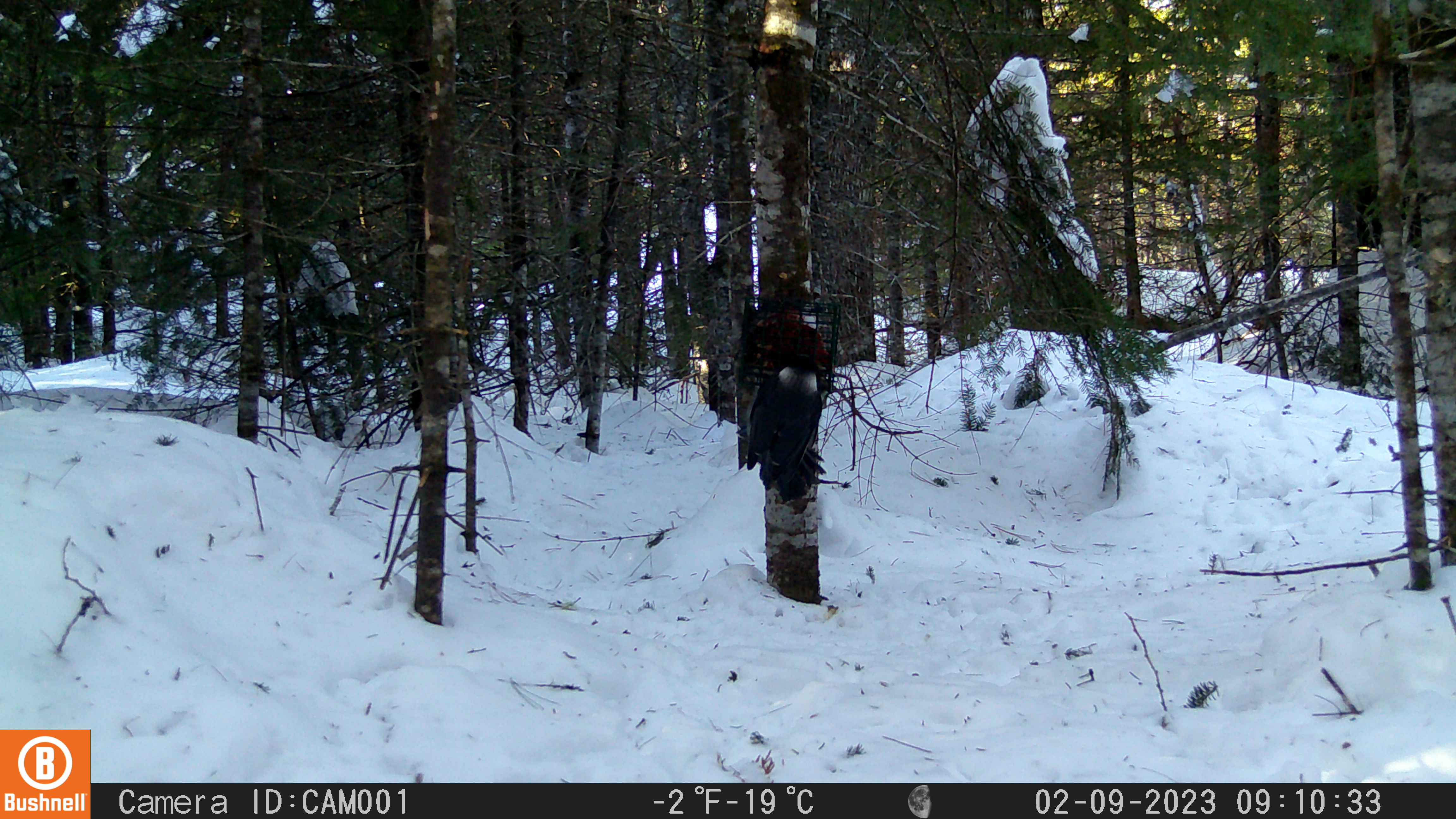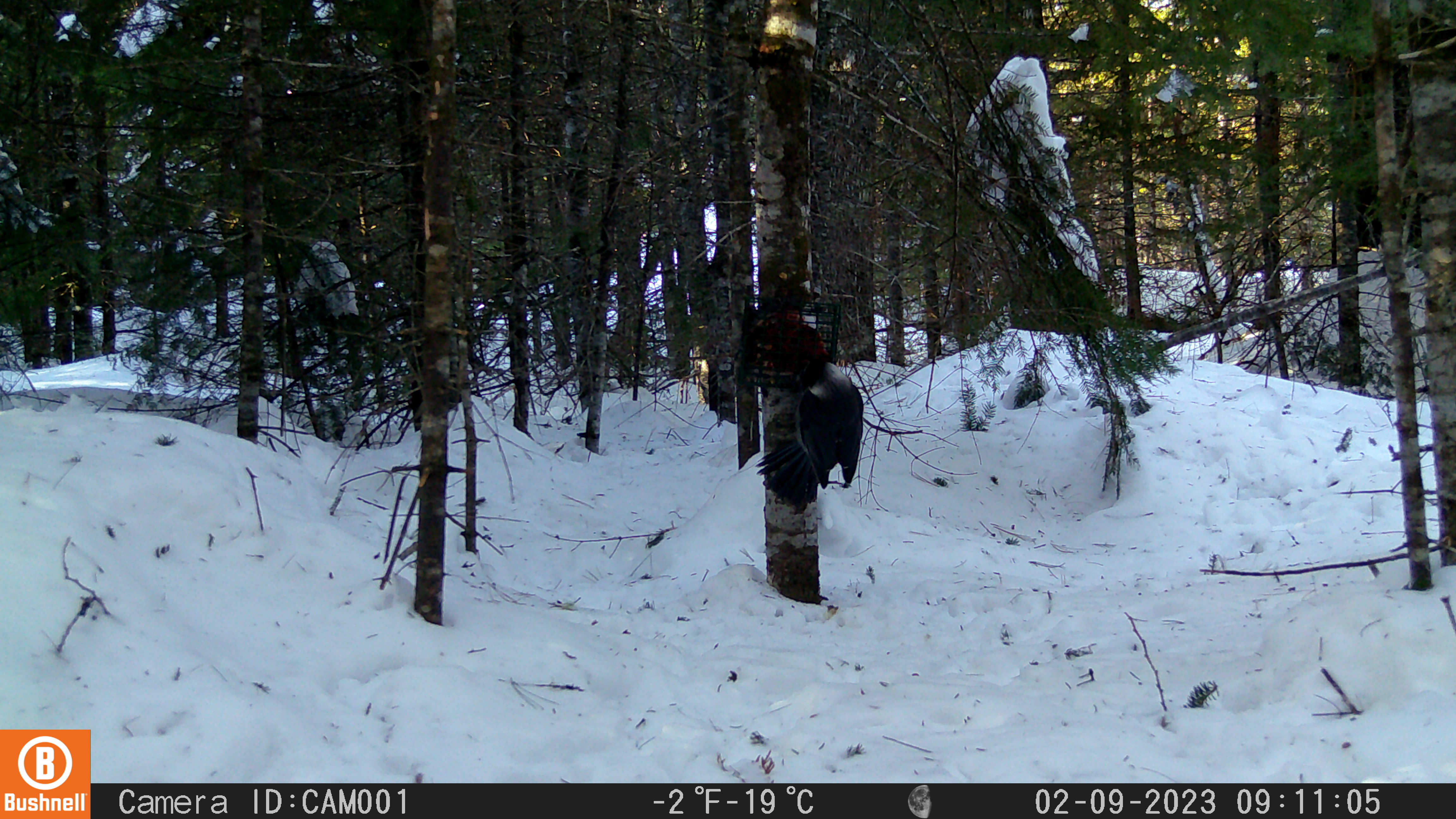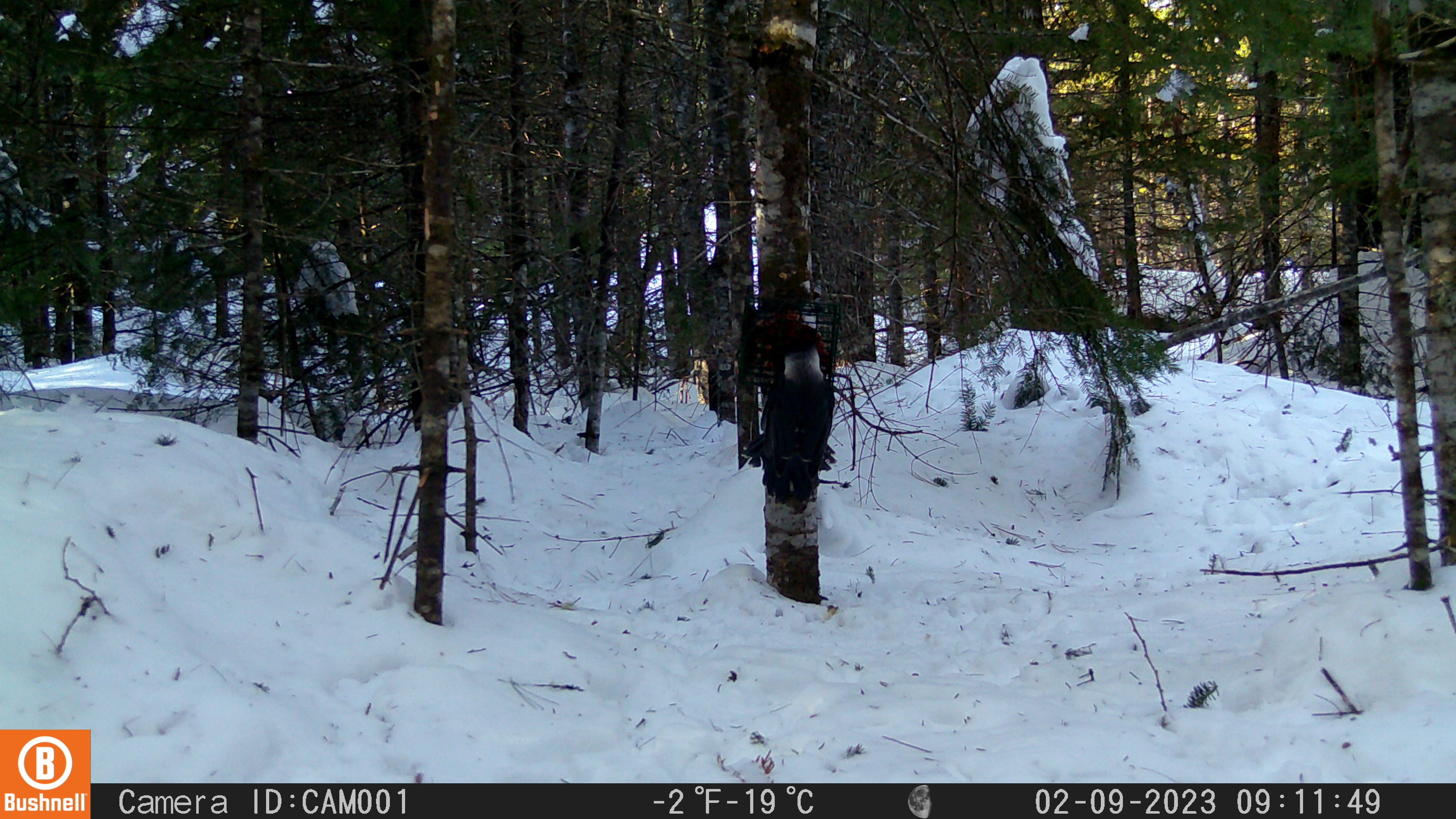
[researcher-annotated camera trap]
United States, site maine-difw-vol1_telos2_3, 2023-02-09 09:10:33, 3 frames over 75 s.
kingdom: Animalia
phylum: Chordata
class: Aves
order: Passeriformes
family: Corvidae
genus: Perisoreus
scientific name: Perisoreus canadensis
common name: canada jay